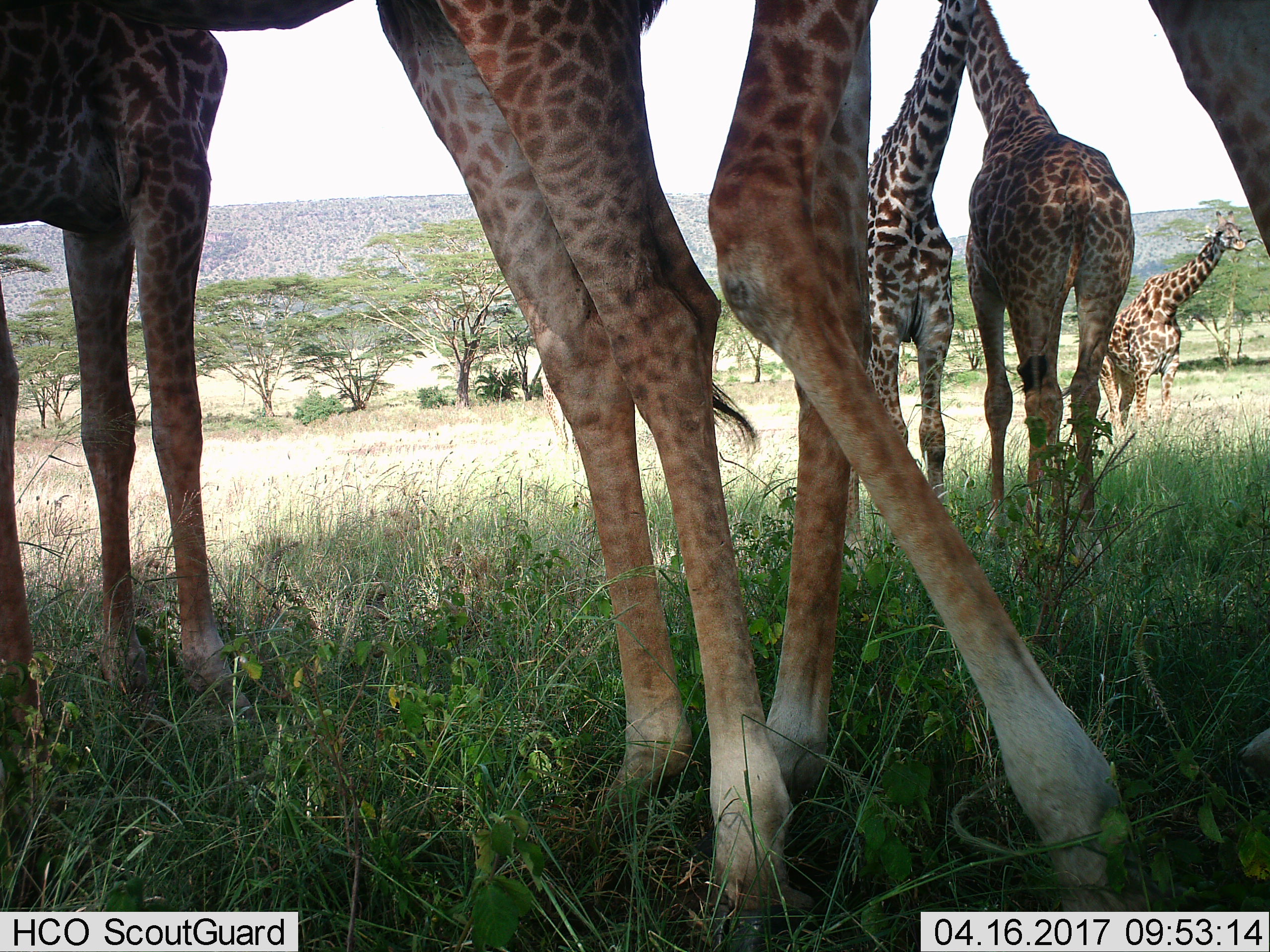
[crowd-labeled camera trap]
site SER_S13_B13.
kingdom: Animalia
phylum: Chordata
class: Mammalia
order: Artiodactyla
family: Giraffidae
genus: Giraffa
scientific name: Giraffa camelopardalis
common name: giraffe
Giraffe (Giraffa camelopardalis), count 5. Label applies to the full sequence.